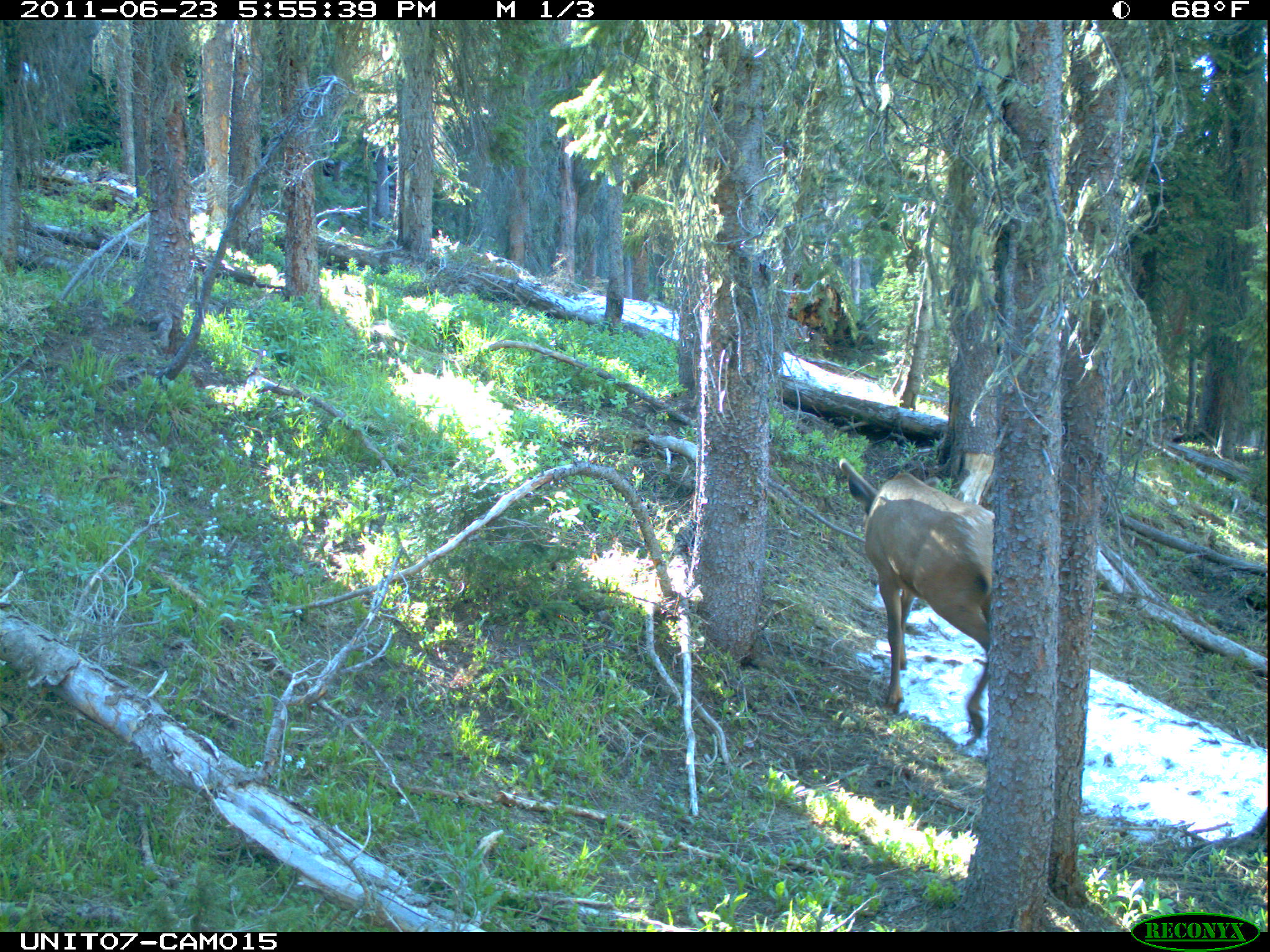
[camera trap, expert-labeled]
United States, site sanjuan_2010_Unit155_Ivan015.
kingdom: Animalia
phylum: Chordata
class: Mammalia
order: Artiodactyla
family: Cervidae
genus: Cervus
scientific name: Cervus elaphus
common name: red deer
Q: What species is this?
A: Cervus elaphus (red deer).